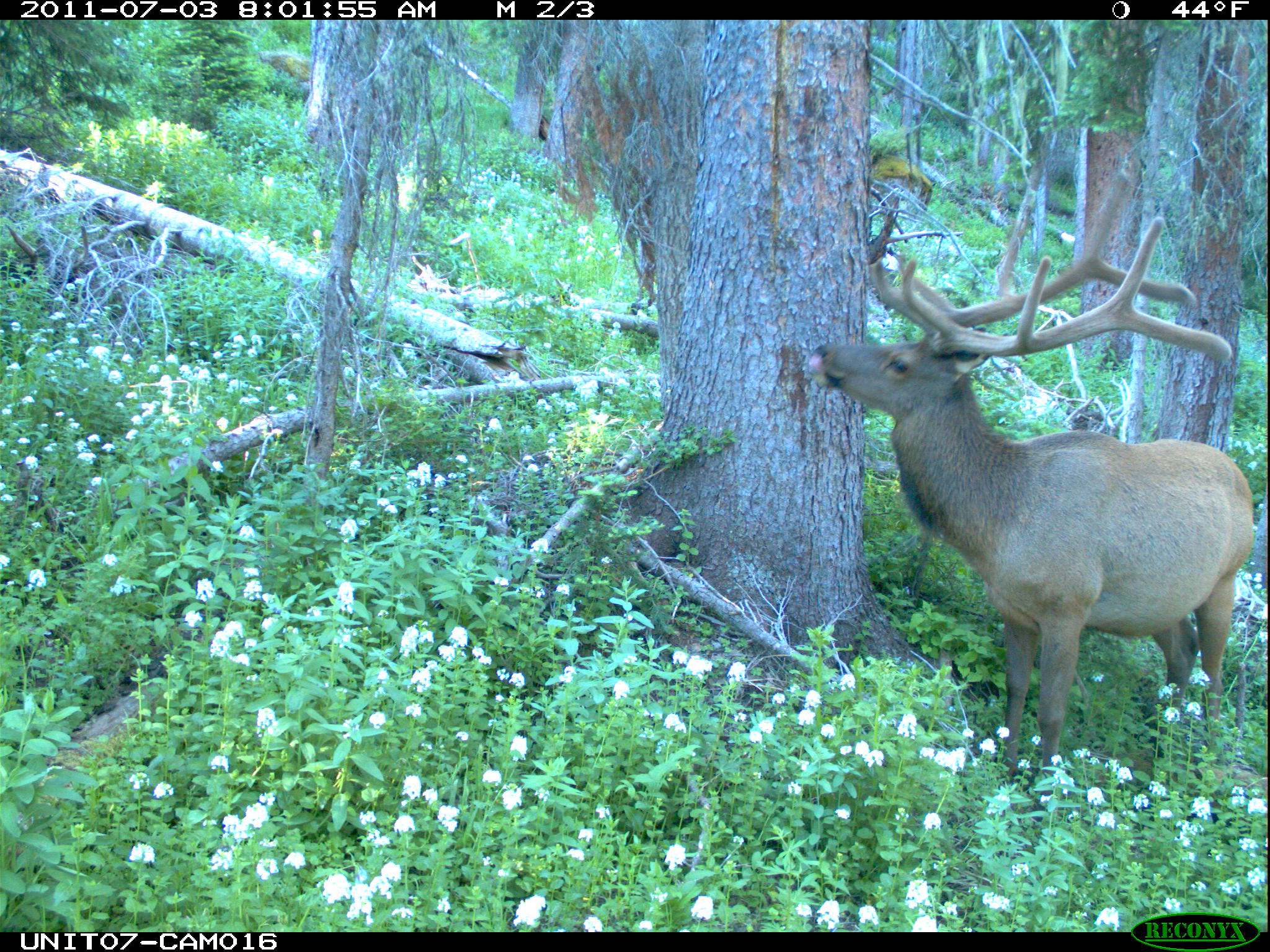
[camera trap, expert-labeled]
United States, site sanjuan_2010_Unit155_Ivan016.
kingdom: Animalia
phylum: Chordata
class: Mammalia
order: Artiodactyla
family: Cervidae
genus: Cervus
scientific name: Cervus elaphus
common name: red deer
Cervus elaphus (red deer).